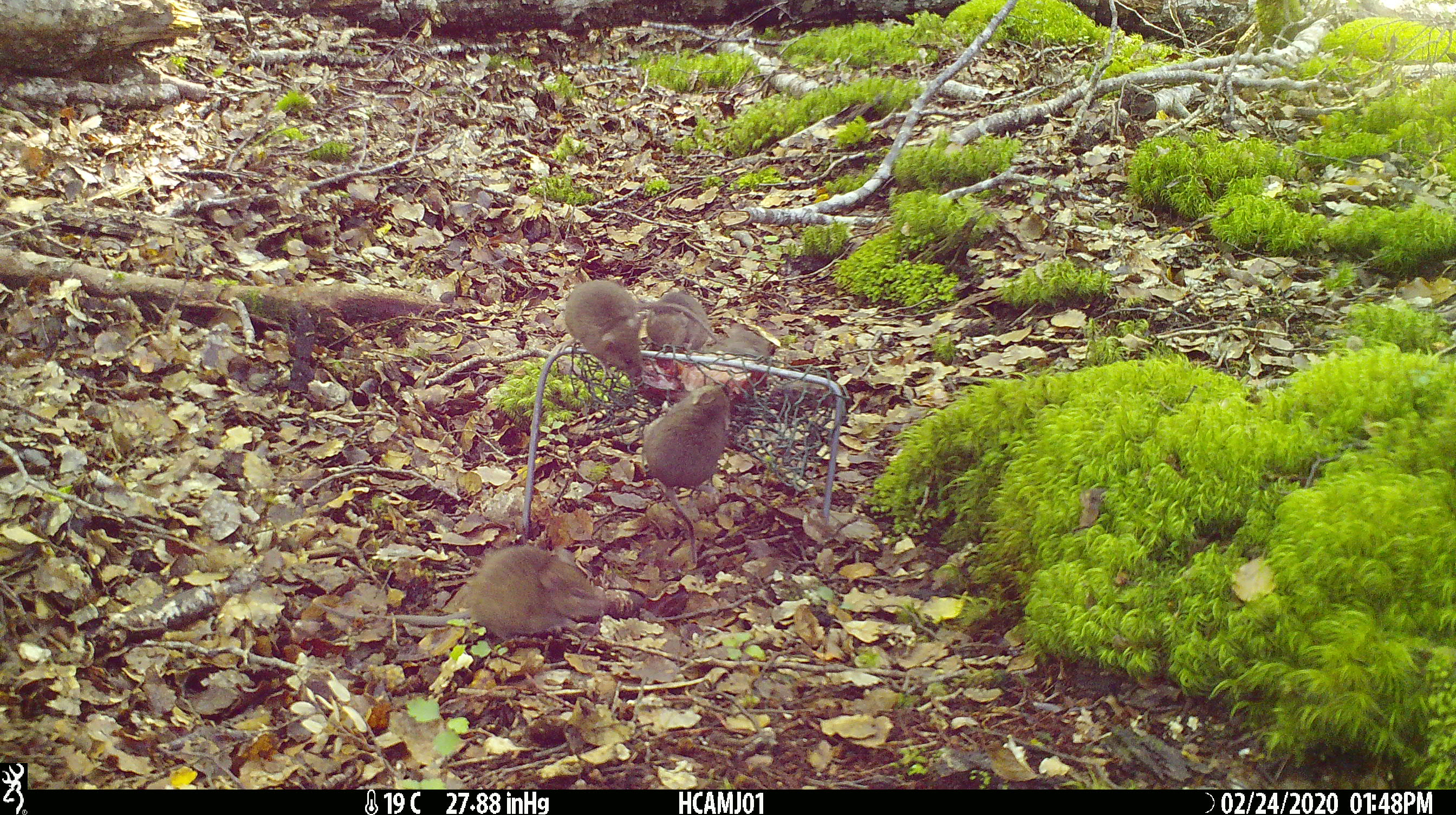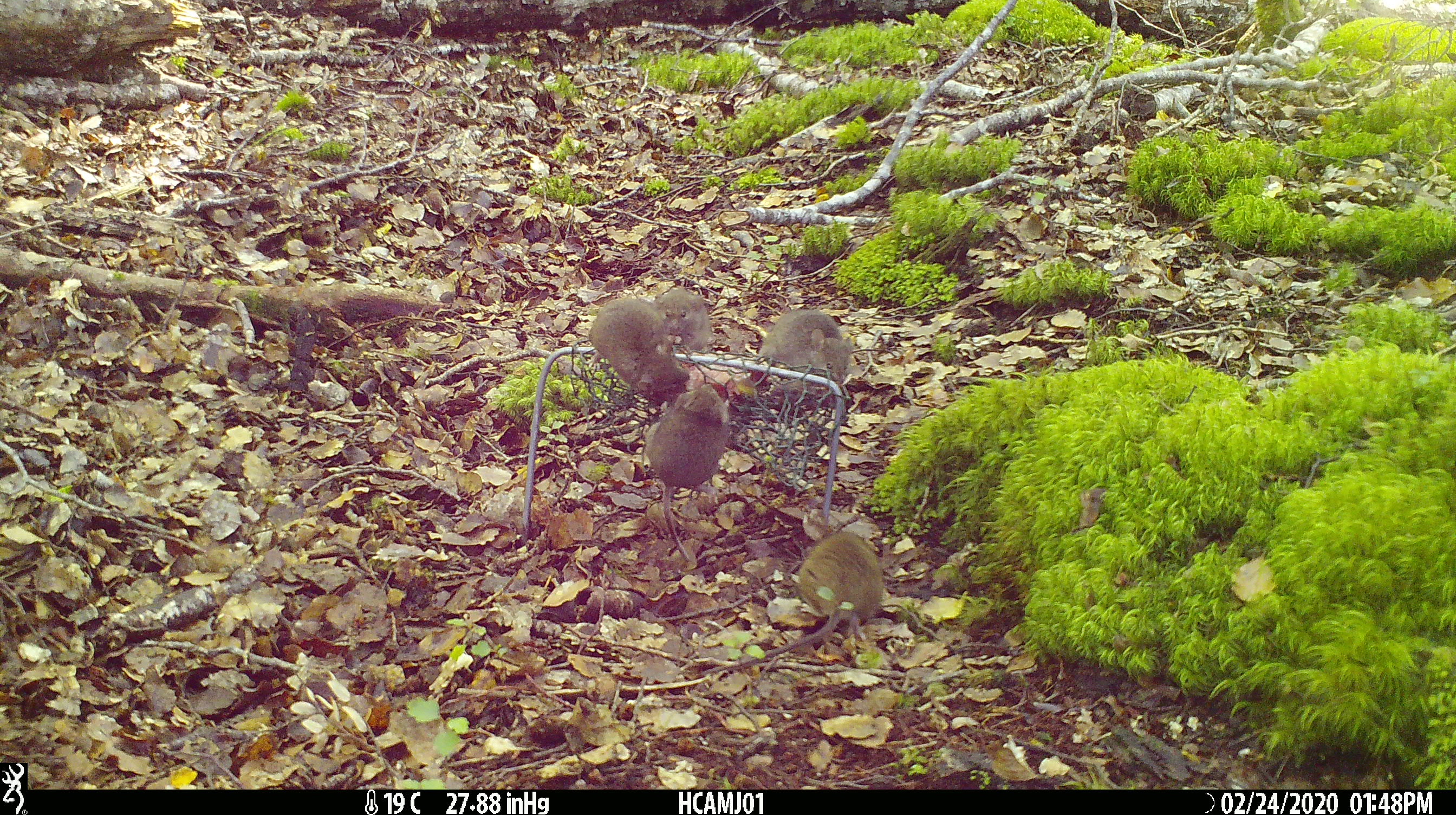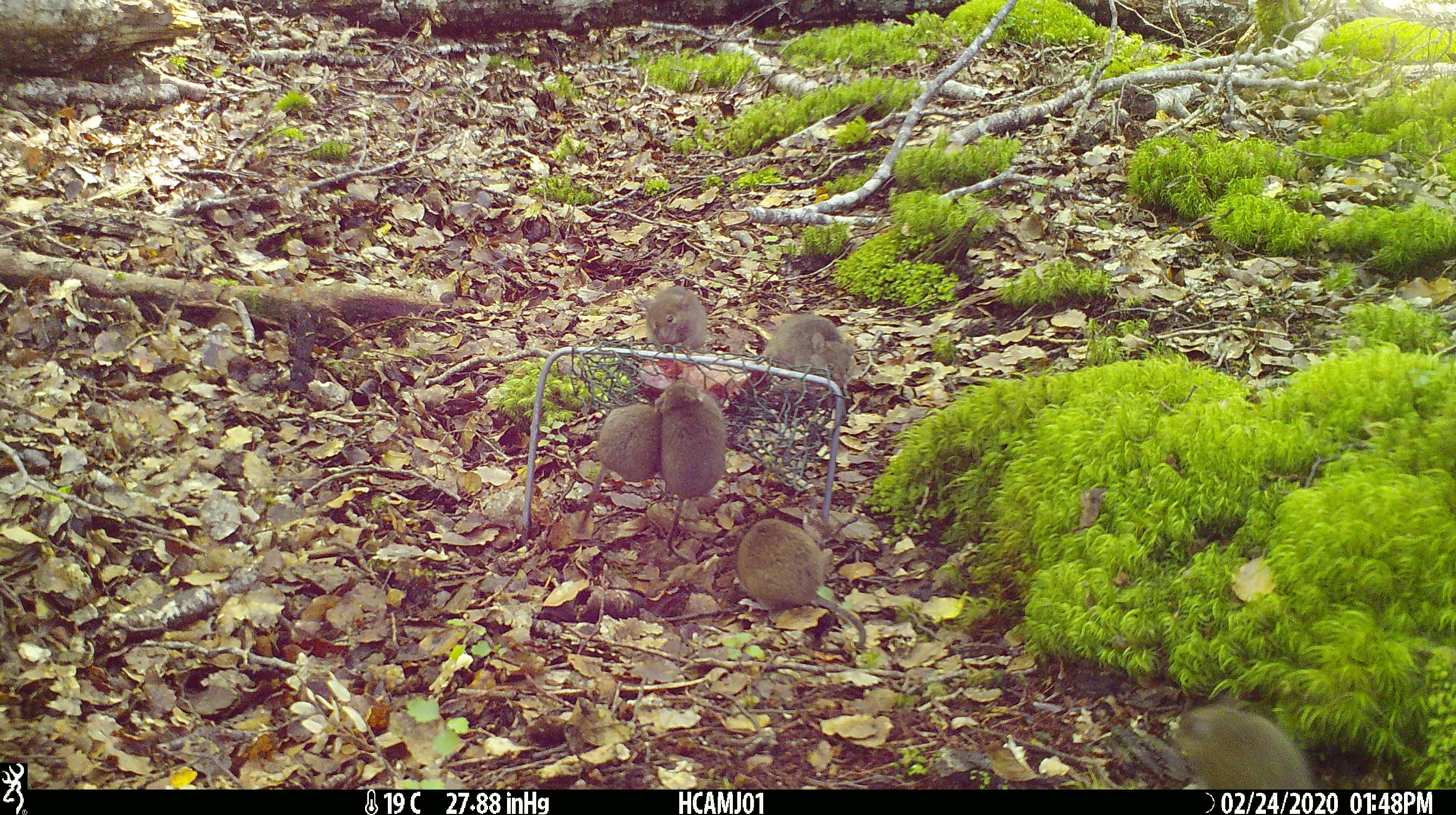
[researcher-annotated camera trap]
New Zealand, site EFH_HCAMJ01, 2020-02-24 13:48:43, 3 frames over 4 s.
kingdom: Animalia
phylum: Chordata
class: Mammalia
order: Rodentia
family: Muridae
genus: Mus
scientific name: Mus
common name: mouse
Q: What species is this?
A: Mouse (Mus).